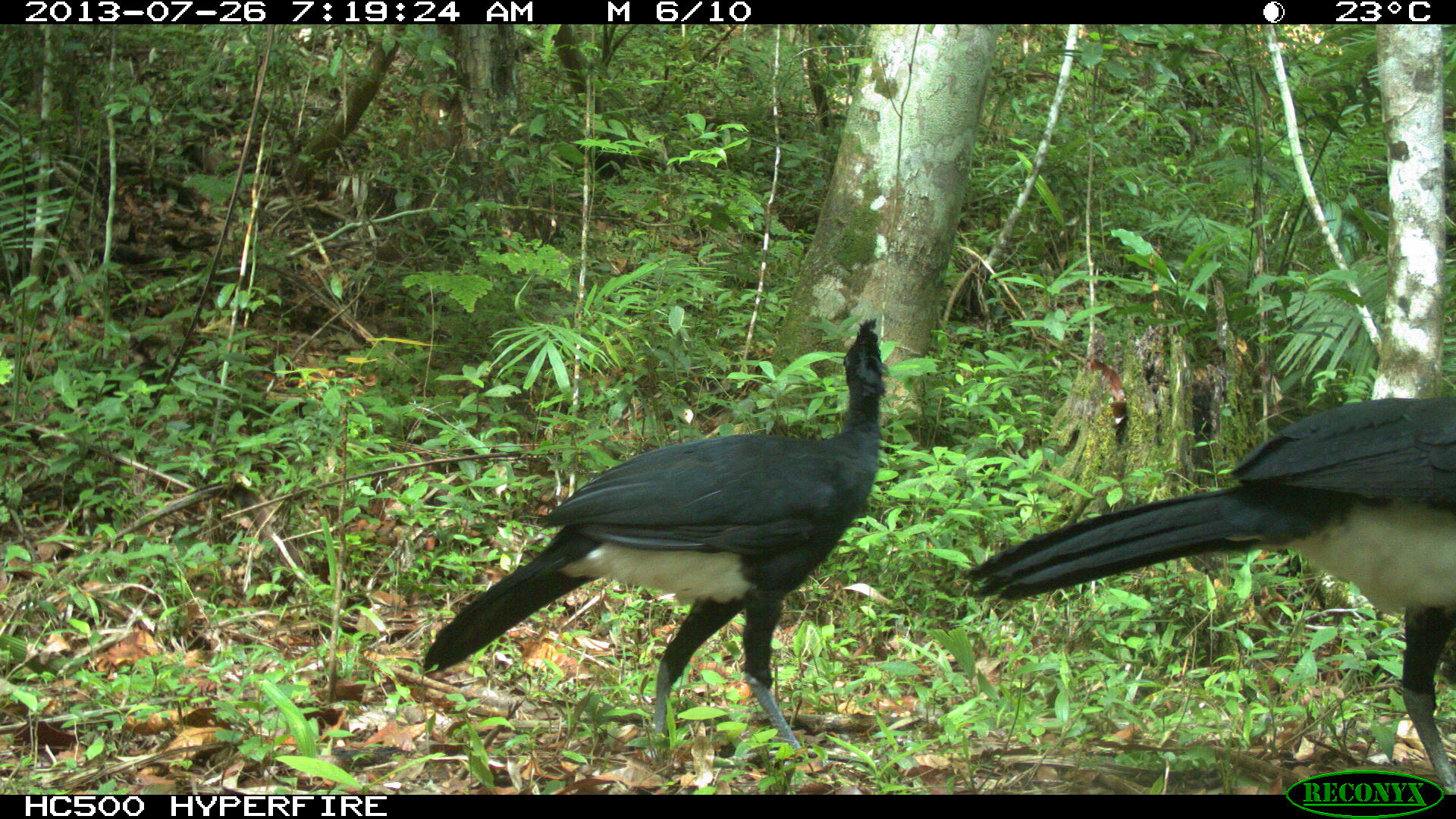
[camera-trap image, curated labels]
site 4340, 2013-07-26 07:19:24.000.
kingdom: Animalia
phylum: Chordata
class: Aves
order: Galliformes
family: Cracidae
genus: Crax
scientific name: Crax rubra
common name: great curassow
Crax rubra (great curassow), count 2, sex male.